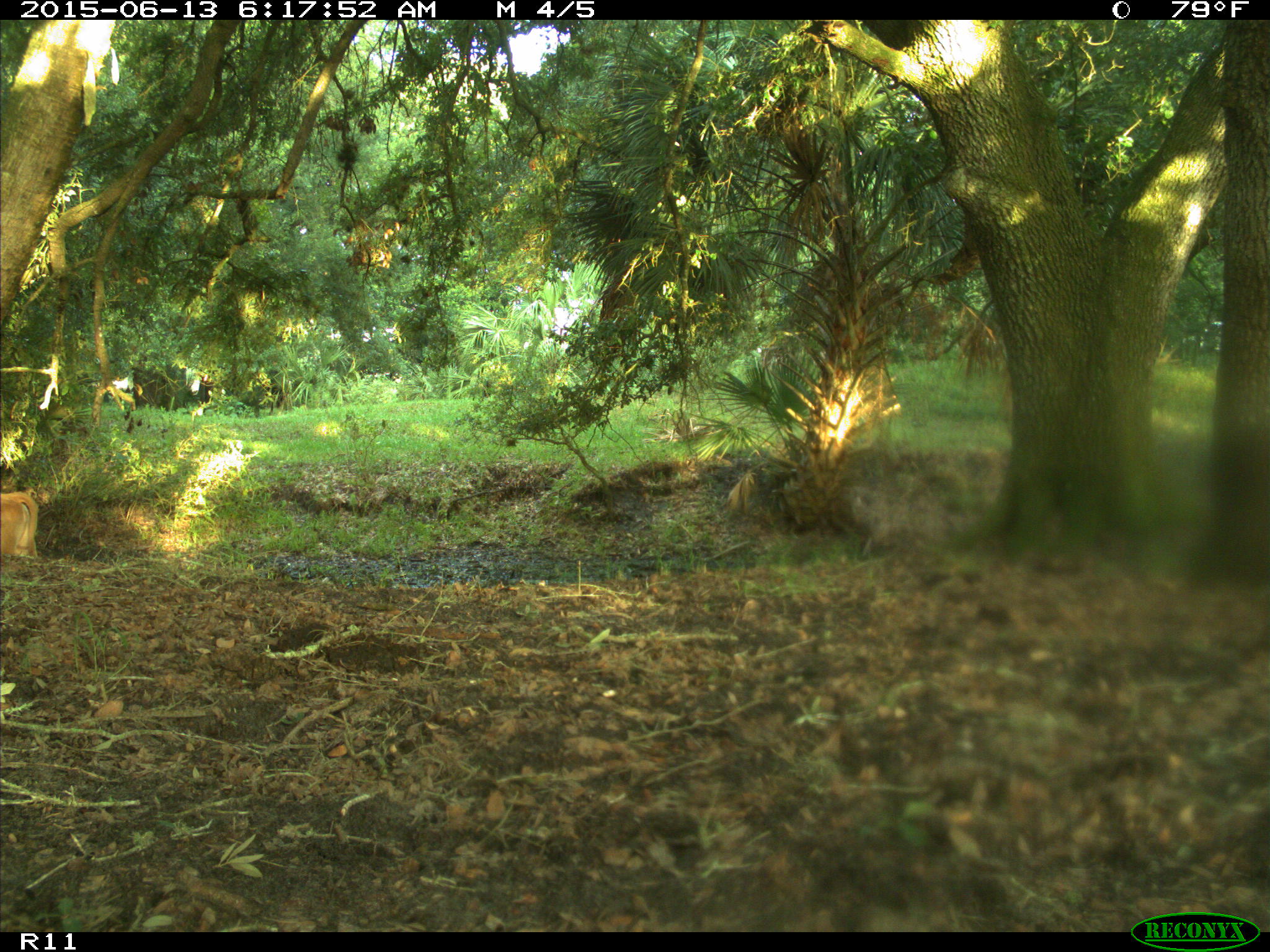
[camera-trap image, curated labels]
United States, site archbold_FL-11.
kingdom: Animalia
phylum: Chordata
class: Mammalia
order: Artiodactyla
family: Bovidae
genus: Bos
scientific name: Bos taurus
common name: domestic cow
Bos taurus (domestic cow).